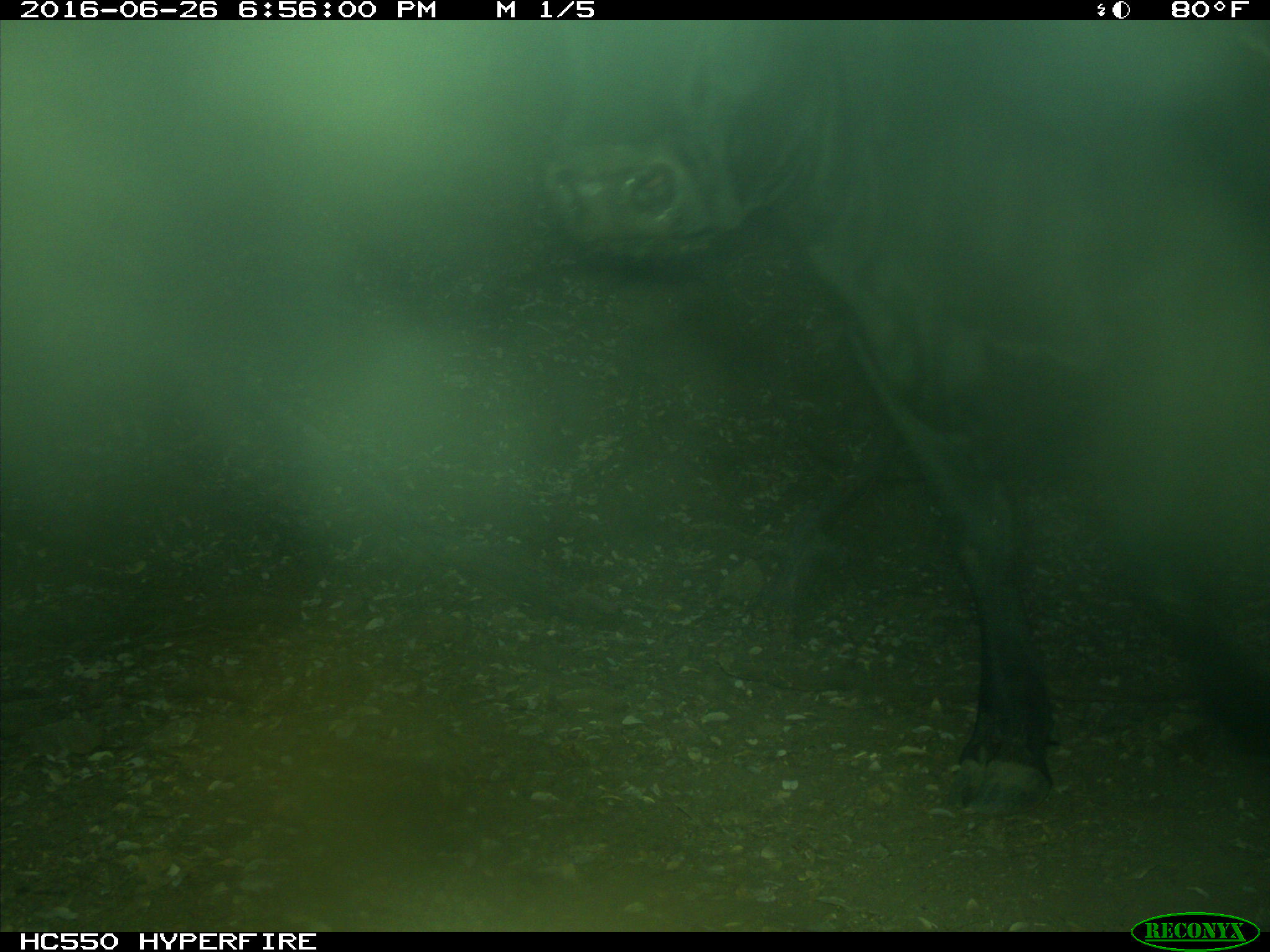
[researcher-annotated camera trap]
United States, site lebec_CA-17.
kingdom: Animalia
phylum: Chordata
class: Mammalia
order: Artiodactyla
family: Bovidae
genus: Bos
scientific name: Bos taurus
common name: domestic cow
Bos taurus (domestic cow).